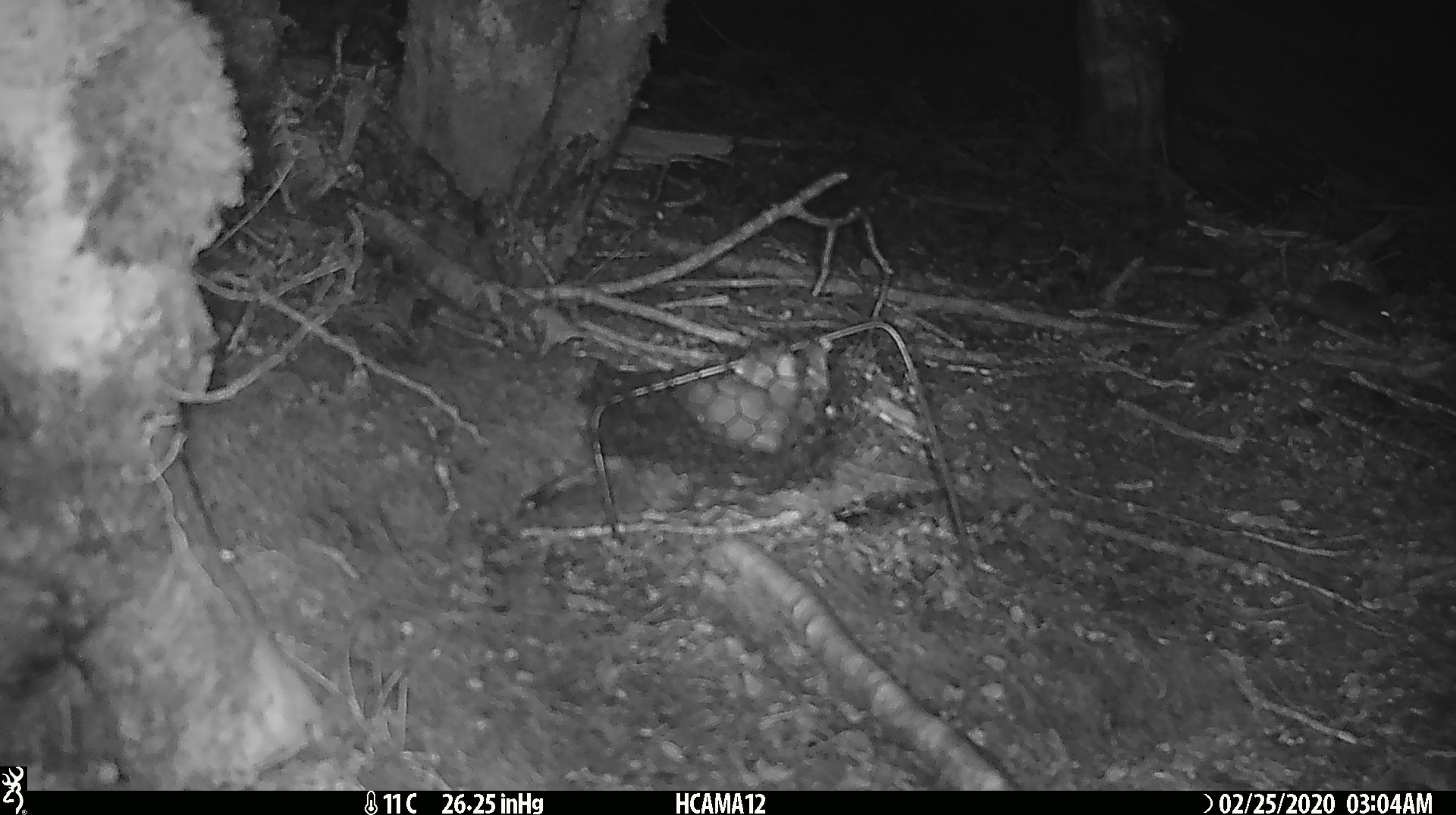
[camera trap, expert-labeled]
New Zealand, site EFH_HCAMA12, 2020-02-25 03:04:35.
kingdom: Animalia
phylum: Chordata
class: Mammalia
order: Rodentia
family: Muridae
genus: Mus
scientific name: Mus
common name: mouse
Mouse (Mus).